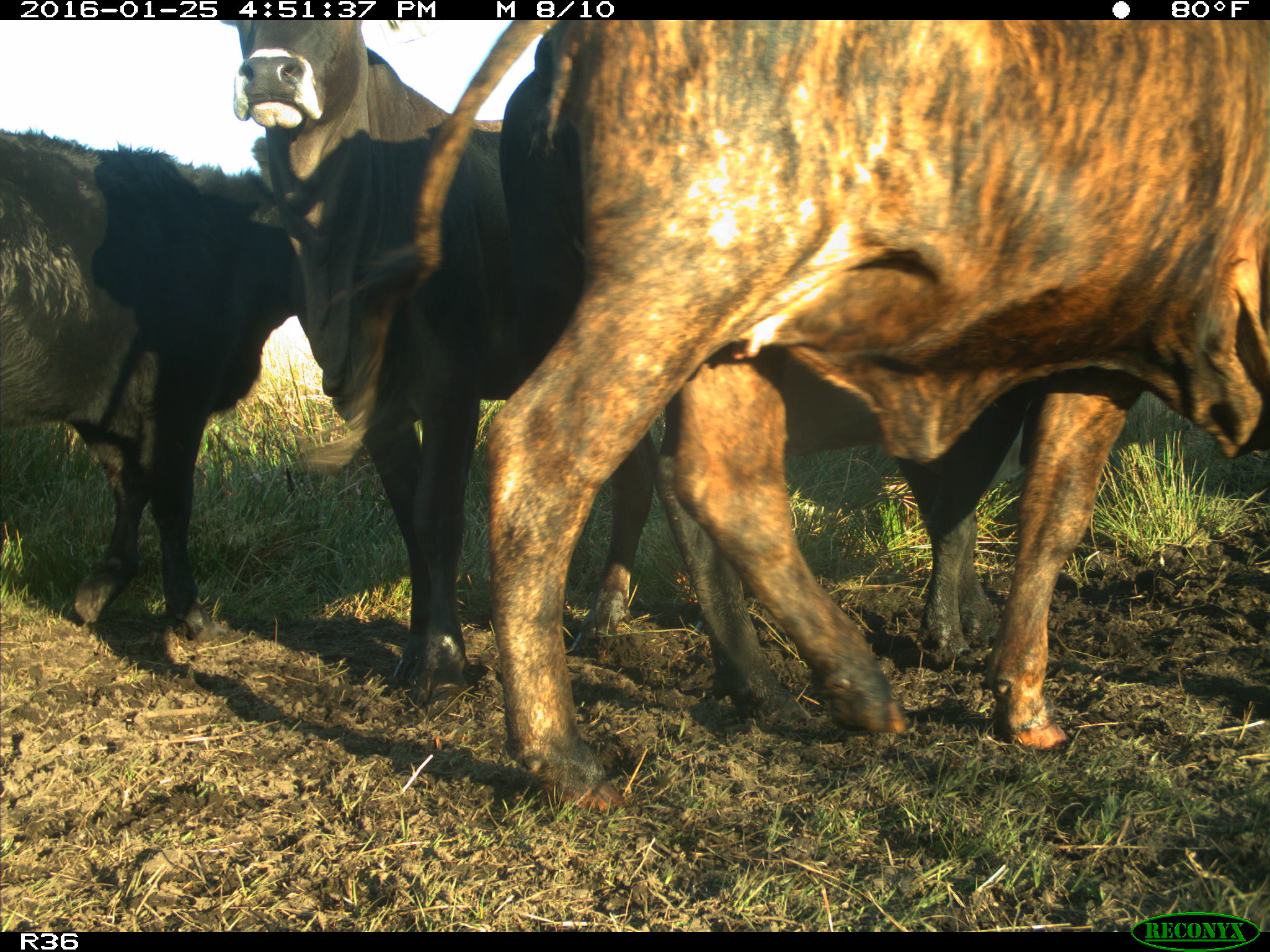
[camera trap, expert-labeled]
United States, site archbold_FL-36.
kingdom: Animalia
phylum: Chordata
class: Mammalia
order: Artiodactyla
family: Bovidae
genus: Bos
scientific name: Bos taurus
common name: domestic cow